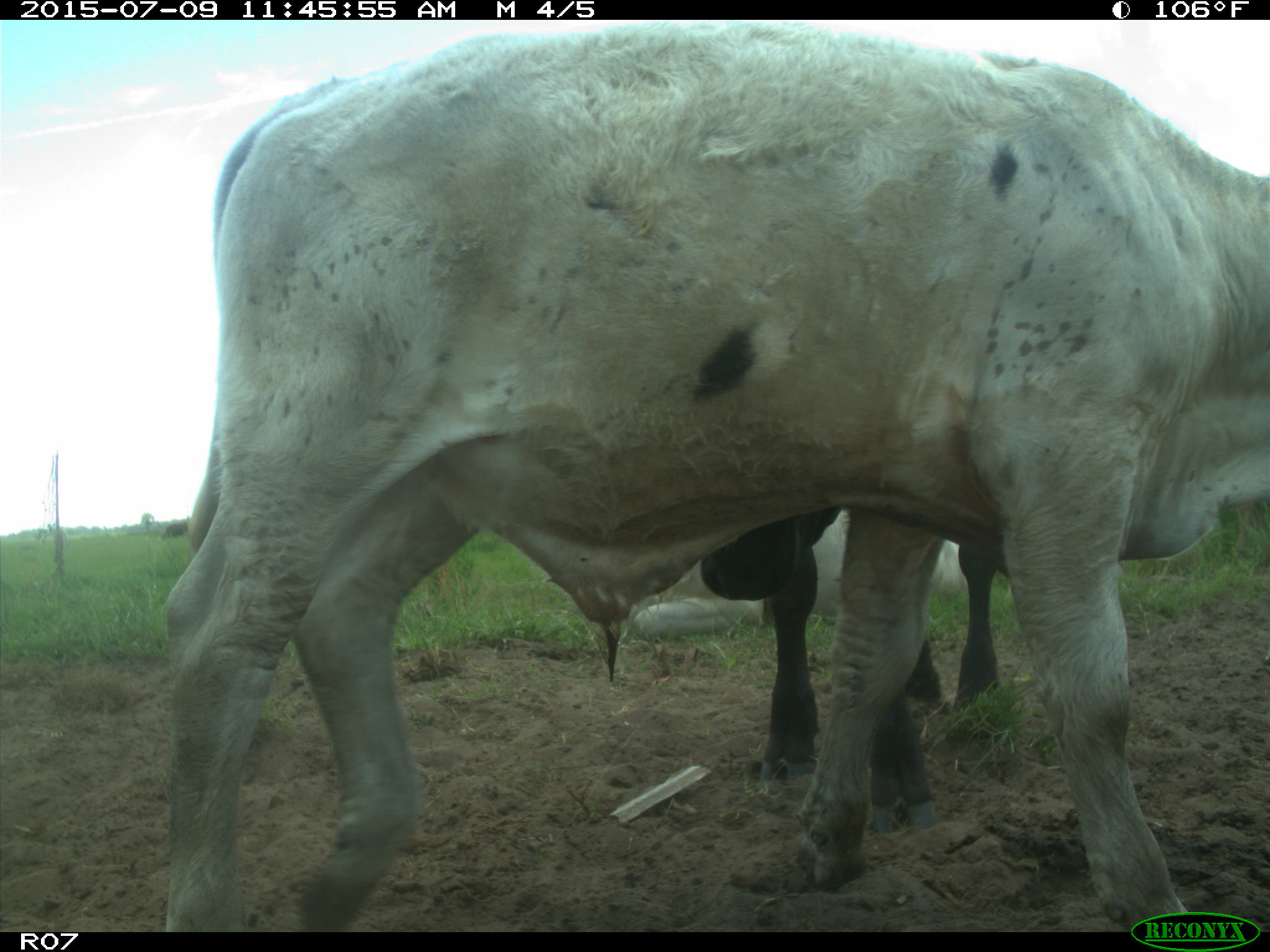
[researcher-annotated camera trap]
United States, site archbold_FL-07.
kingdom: Animalia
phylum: Chordata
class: Mammalia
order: Artiodactyla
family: Bovidae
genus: Bos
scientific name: Bos taurus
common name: domestic cow